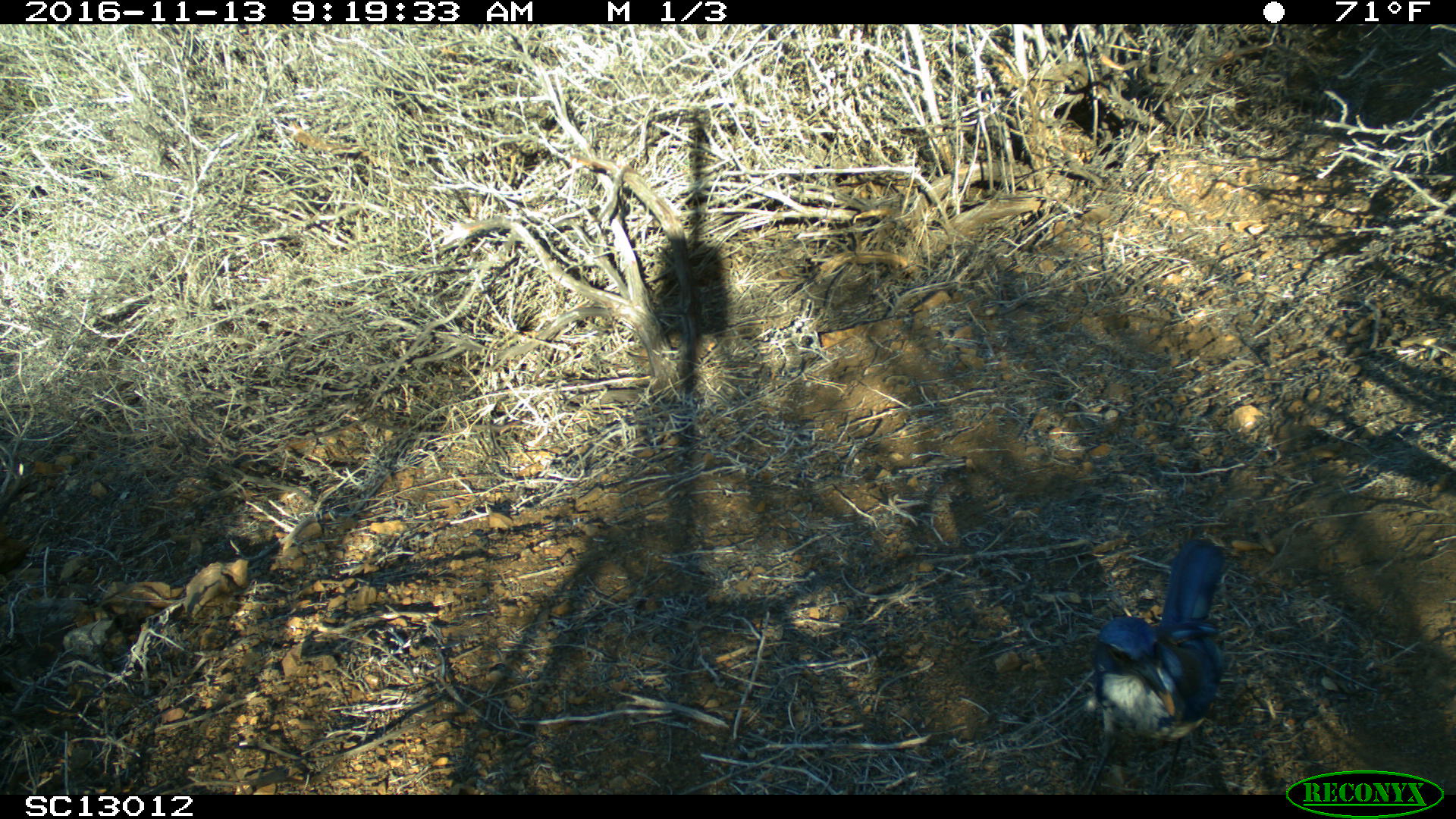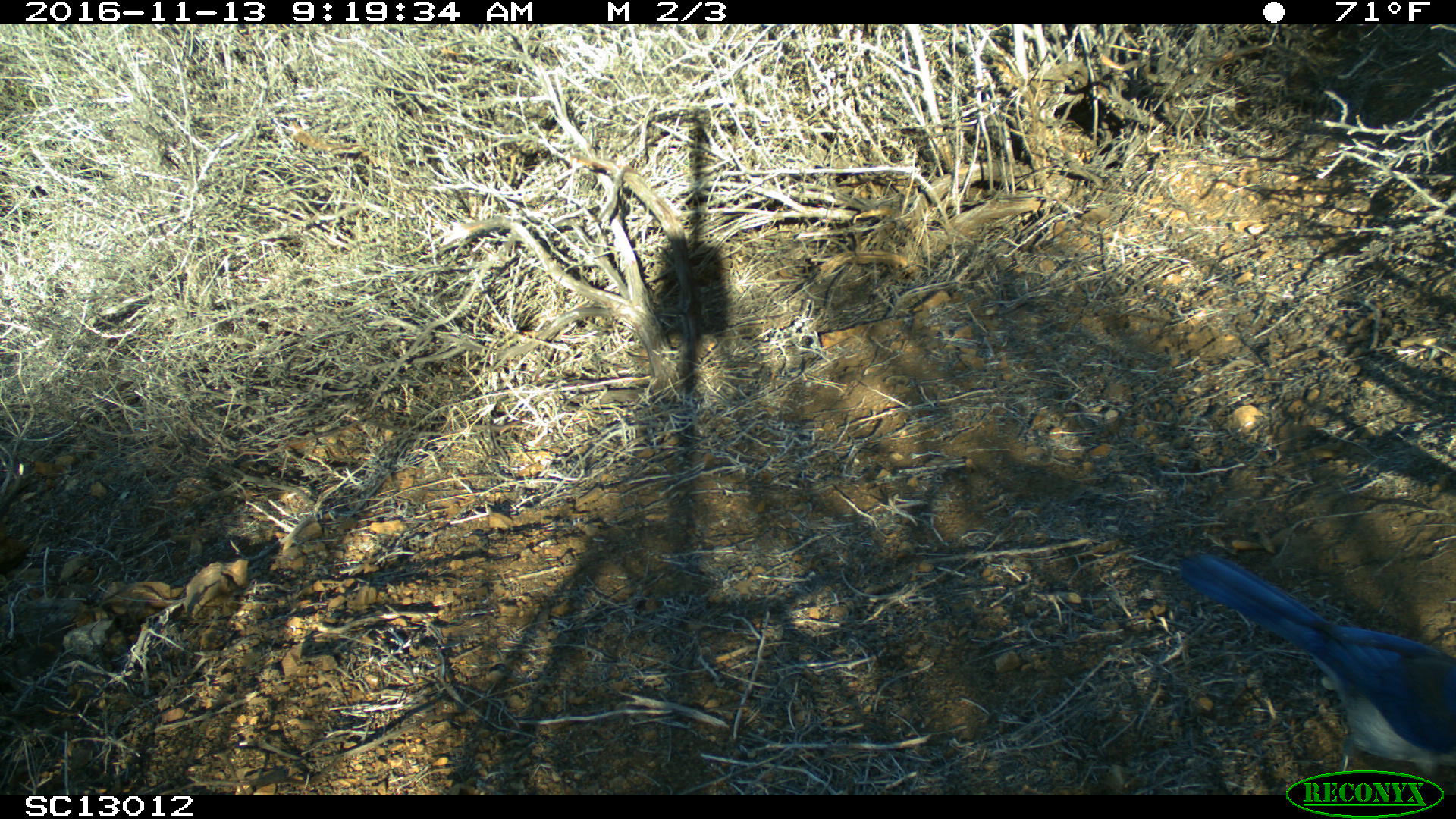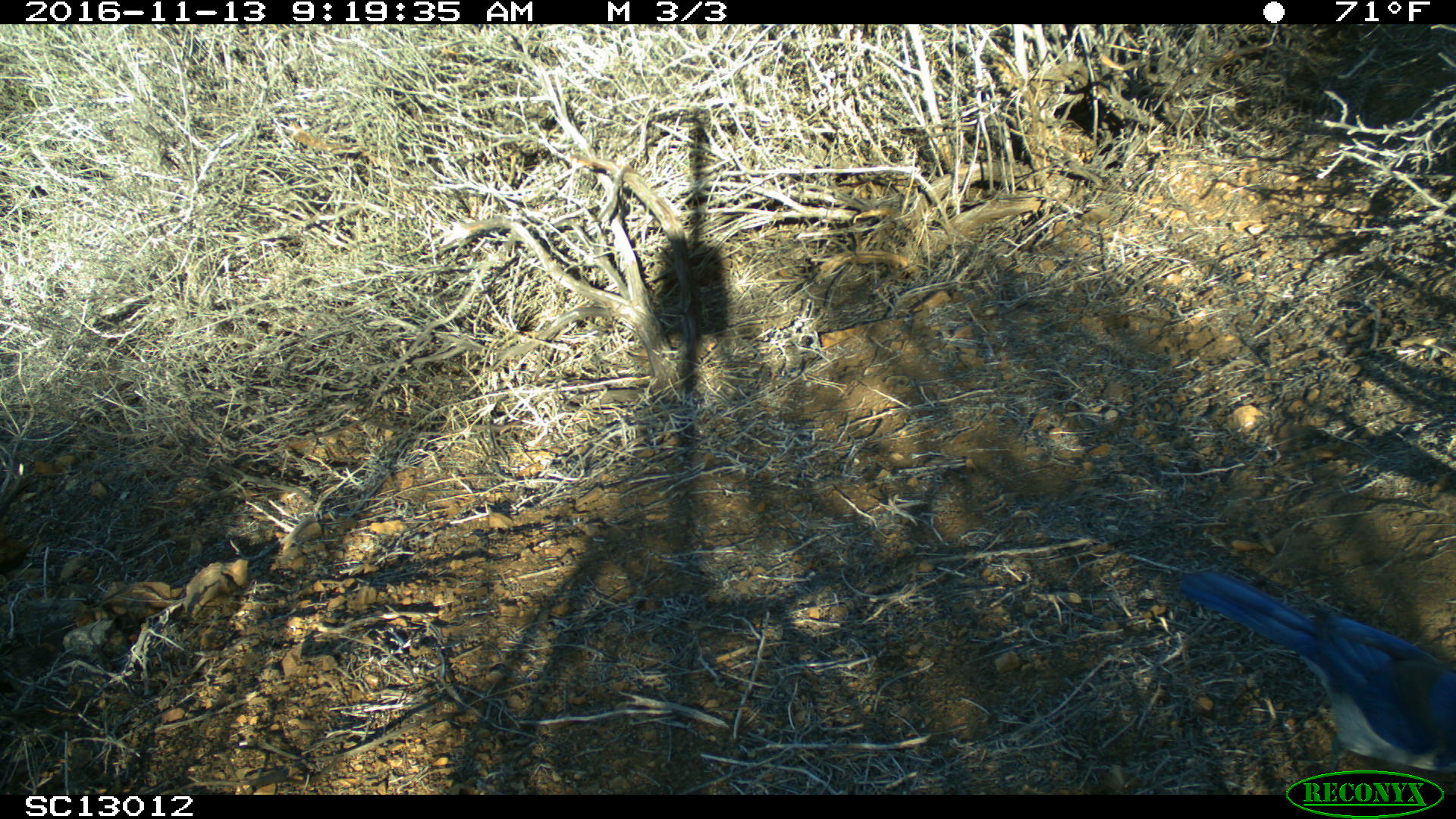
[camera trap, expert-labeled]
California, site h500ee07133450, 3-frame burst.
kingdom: Animalia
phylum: Chordata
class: Aves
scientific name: Aves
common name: bird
Bird (Aves).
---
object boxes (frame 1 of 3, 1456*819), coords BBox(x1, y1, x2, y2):
bird: BBox(1078, 535, 1229, 794)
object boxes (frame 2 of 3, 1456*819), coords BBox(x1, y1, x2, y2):
bird: BBox(1177, 553, 1455, 788)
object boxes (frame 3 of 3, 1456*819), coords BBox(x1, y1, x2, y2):
bird: BBox(1177, 563, 1455, 794)